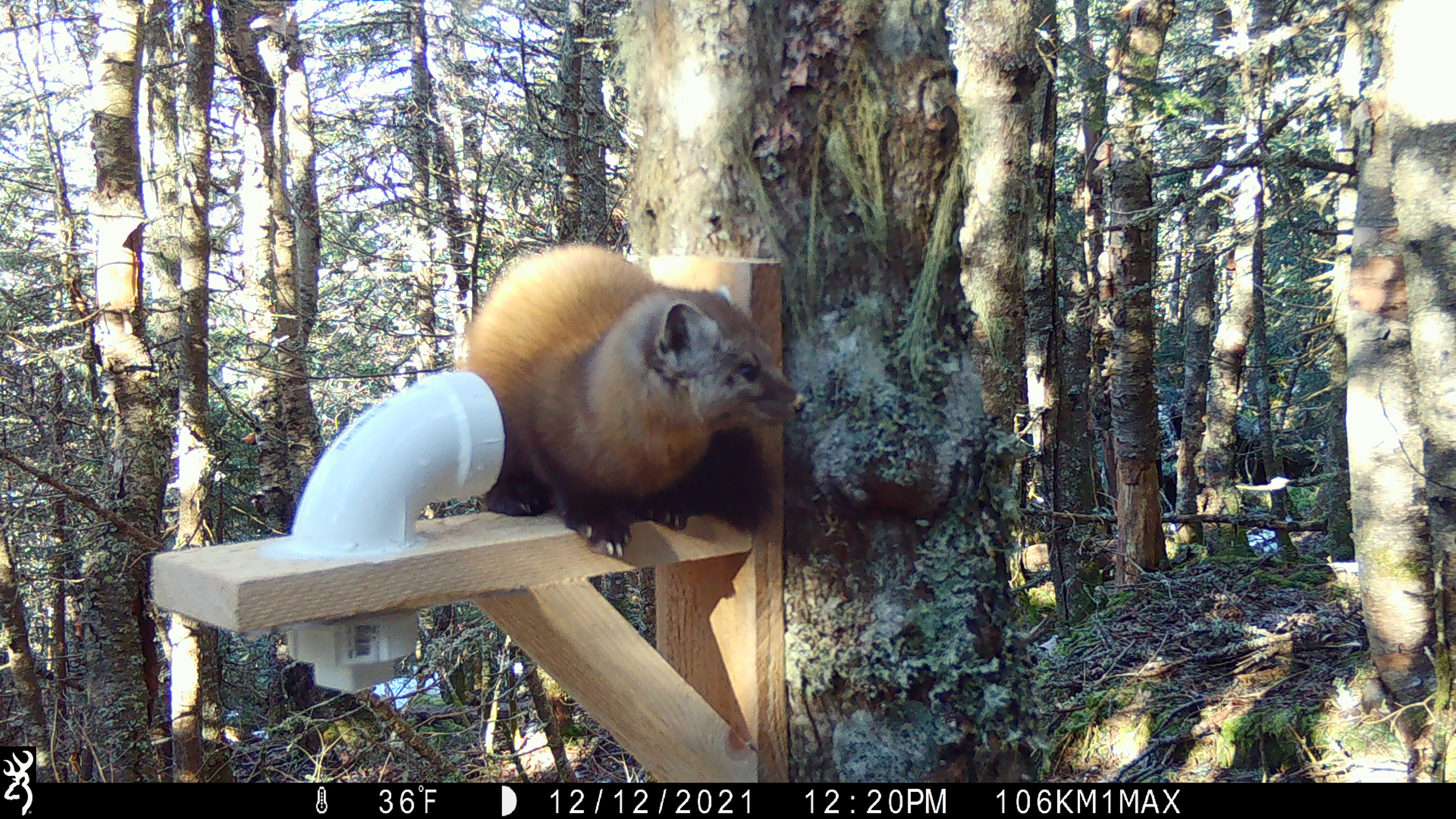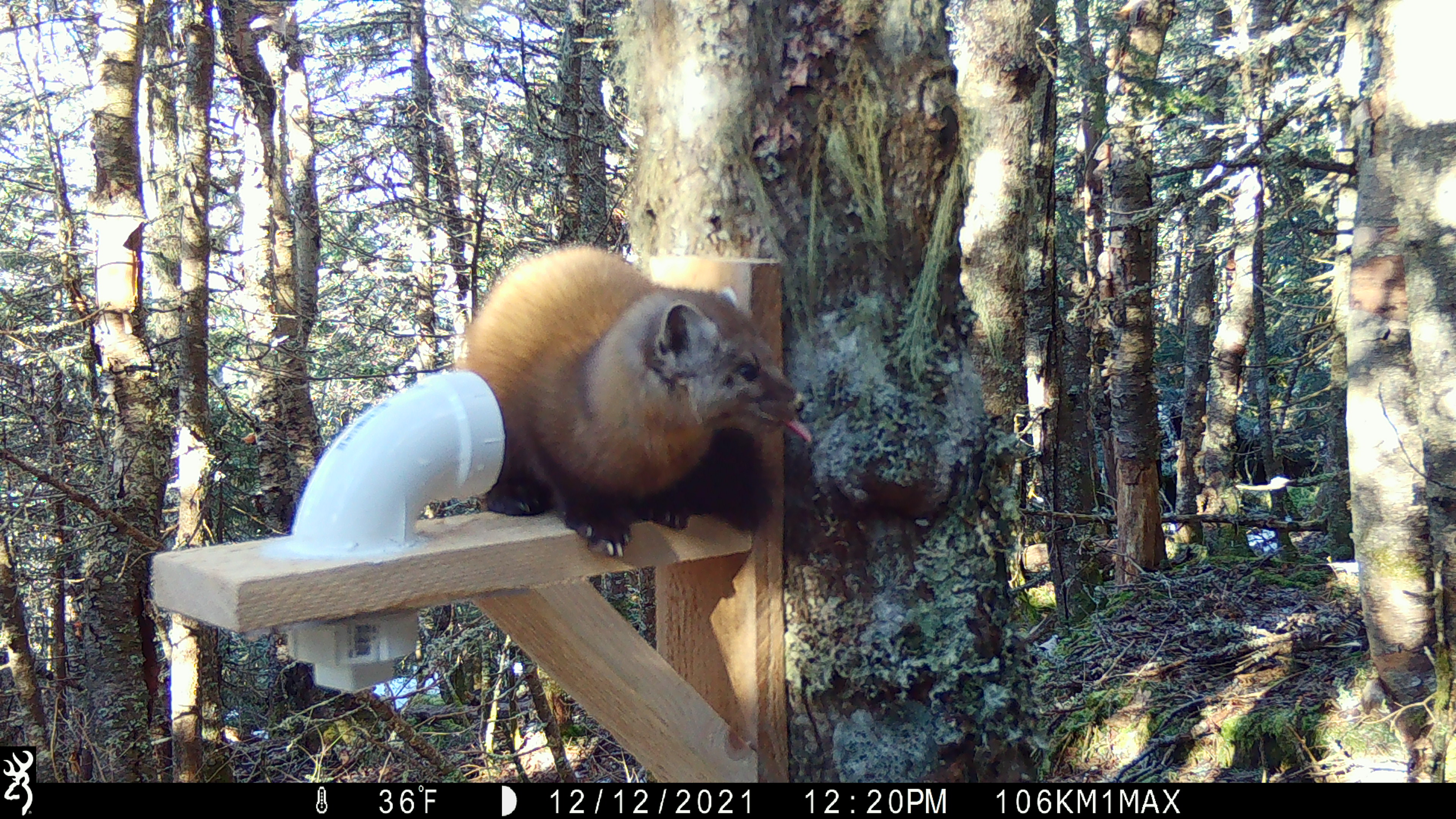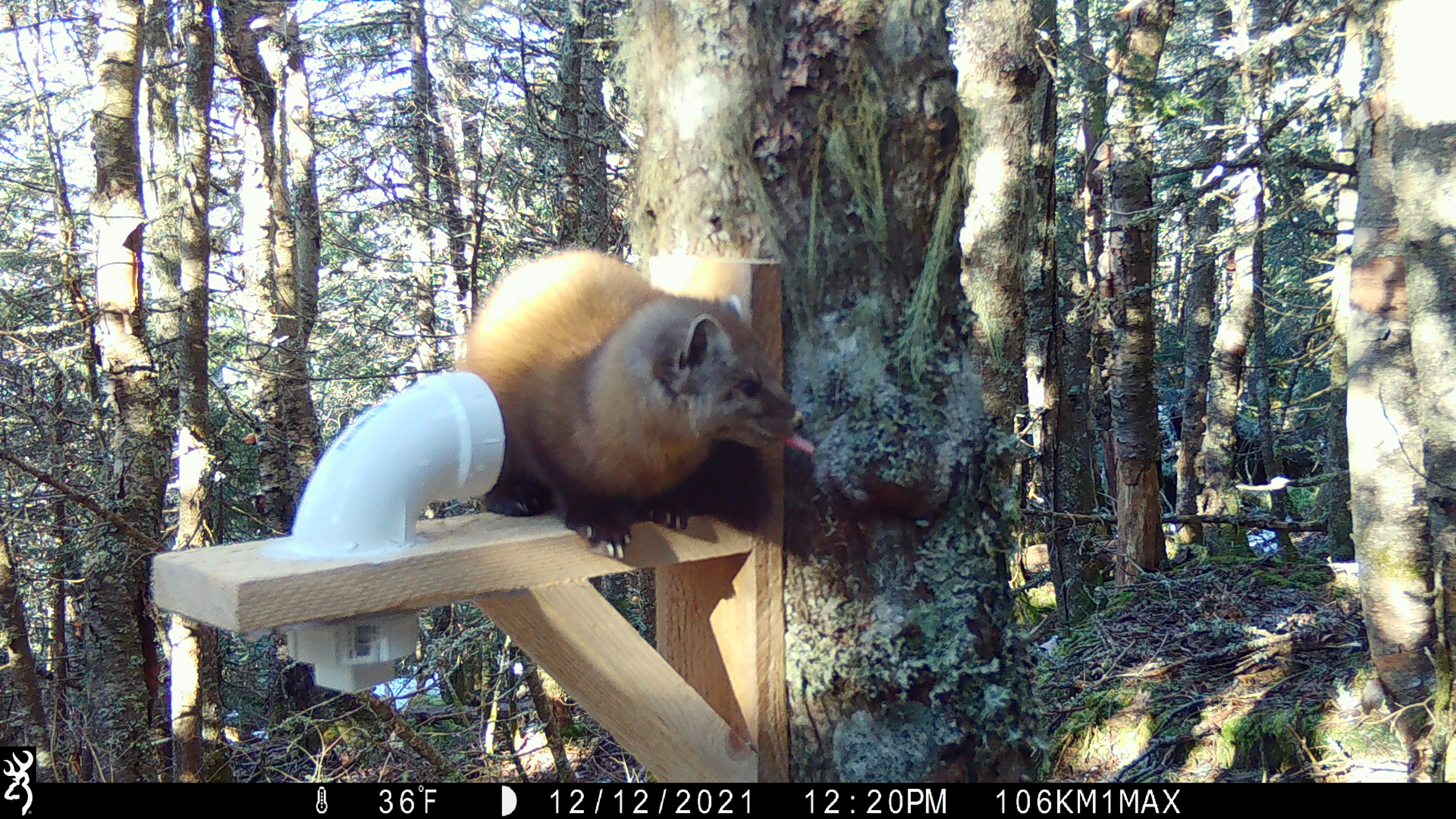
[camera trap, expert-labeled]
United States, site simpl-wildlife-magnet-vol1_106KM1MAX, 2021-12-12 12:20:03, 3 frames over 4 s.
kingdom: Animalia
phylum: Chordata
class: Mammalia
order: Carnivora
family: Mustelidae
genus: Martes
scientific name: Martes americana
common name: american marten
American marten (Martes americana).